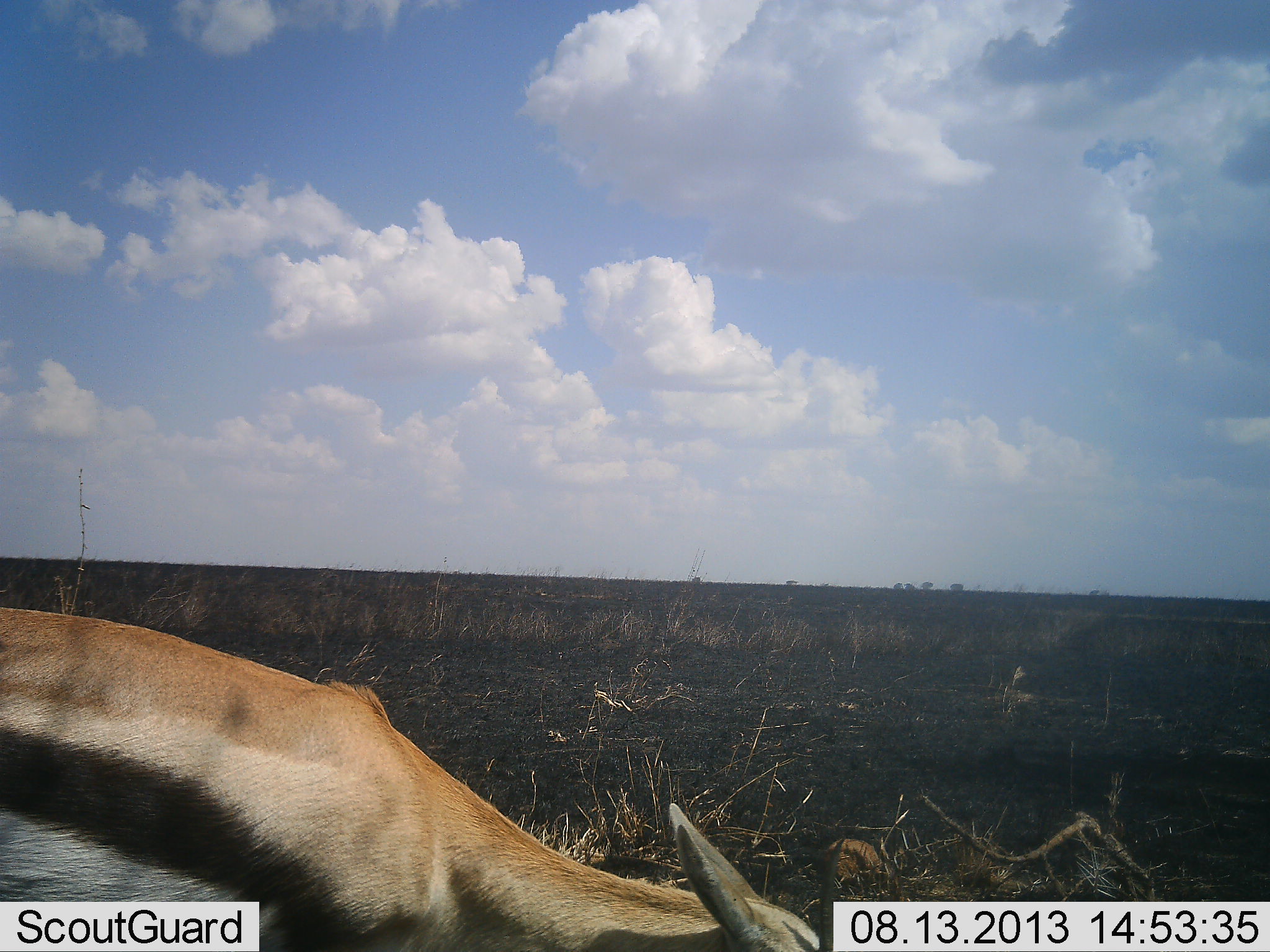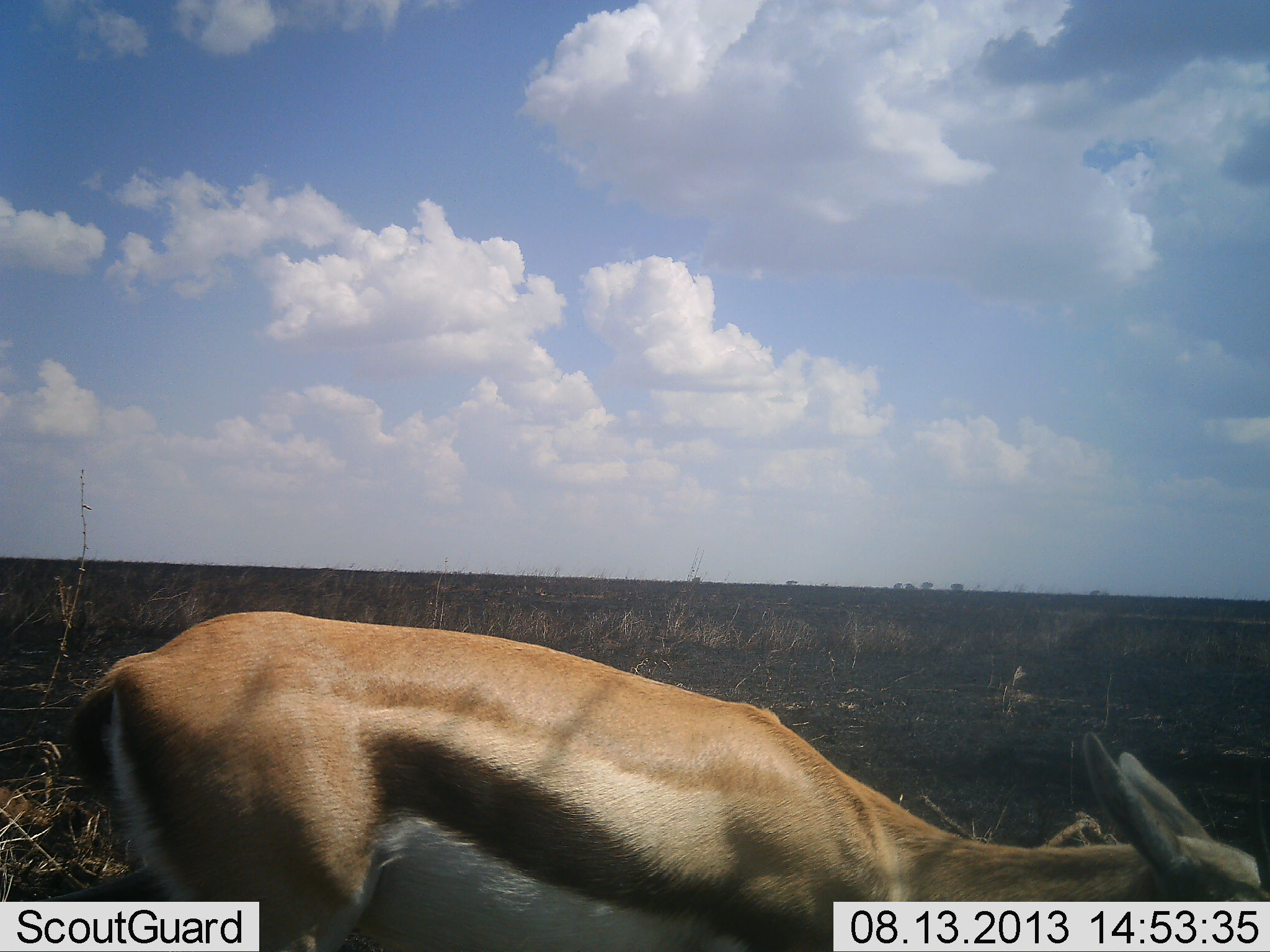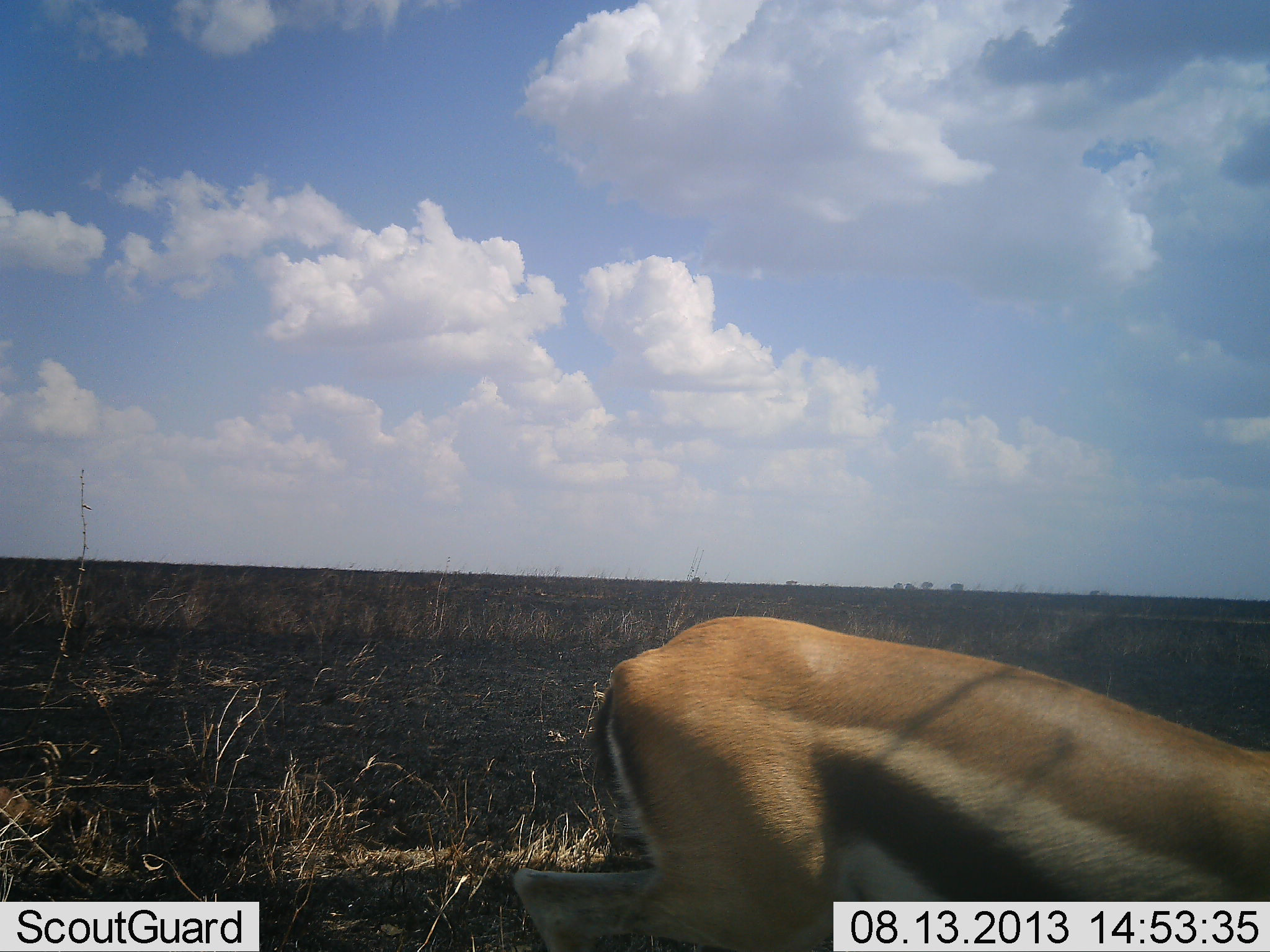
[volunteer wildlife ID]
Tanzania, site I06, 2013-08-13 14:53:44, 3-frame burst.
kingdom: Animalia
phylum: Chordata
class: Mammalia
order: Artiodactyla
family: Bovidae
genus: Eudorcas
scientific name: Eudorcas thomsonii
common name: thomson's gazelle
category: gazellethomsons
Gazellethomsons (thomson's gazelle) (Eudorcas thomsonii), count 1. Behavior (volunteer vote fractions): standing 25%, resting 0%, moving 70%, interacting 0%. Young present (vote fraction): 0%. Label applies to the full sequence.